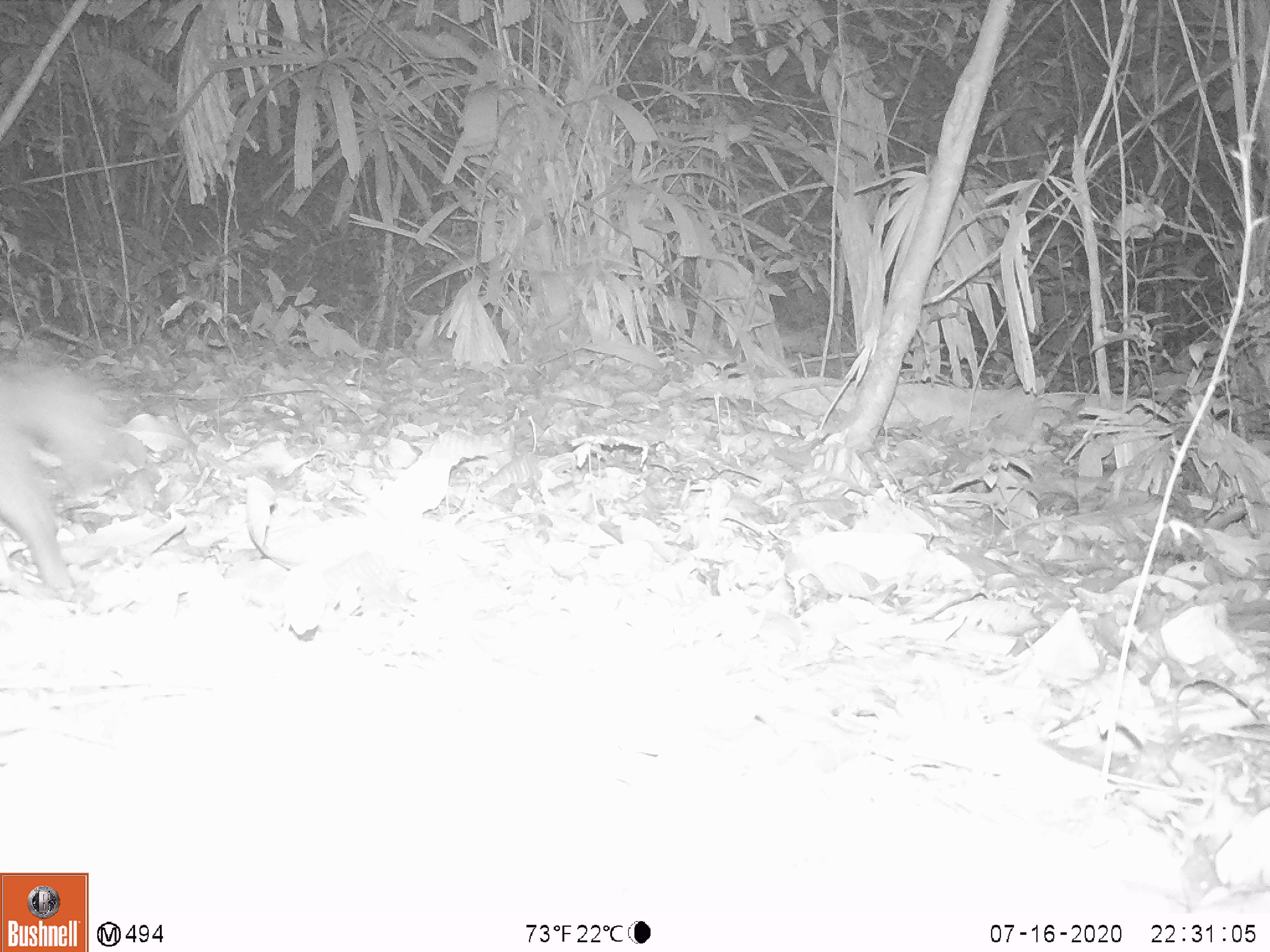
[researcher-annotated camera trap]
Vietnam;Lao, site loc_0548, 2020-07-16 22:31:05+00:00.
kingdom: Animalia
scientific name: Animalia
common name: animal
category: unidentified animal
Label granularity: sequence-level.